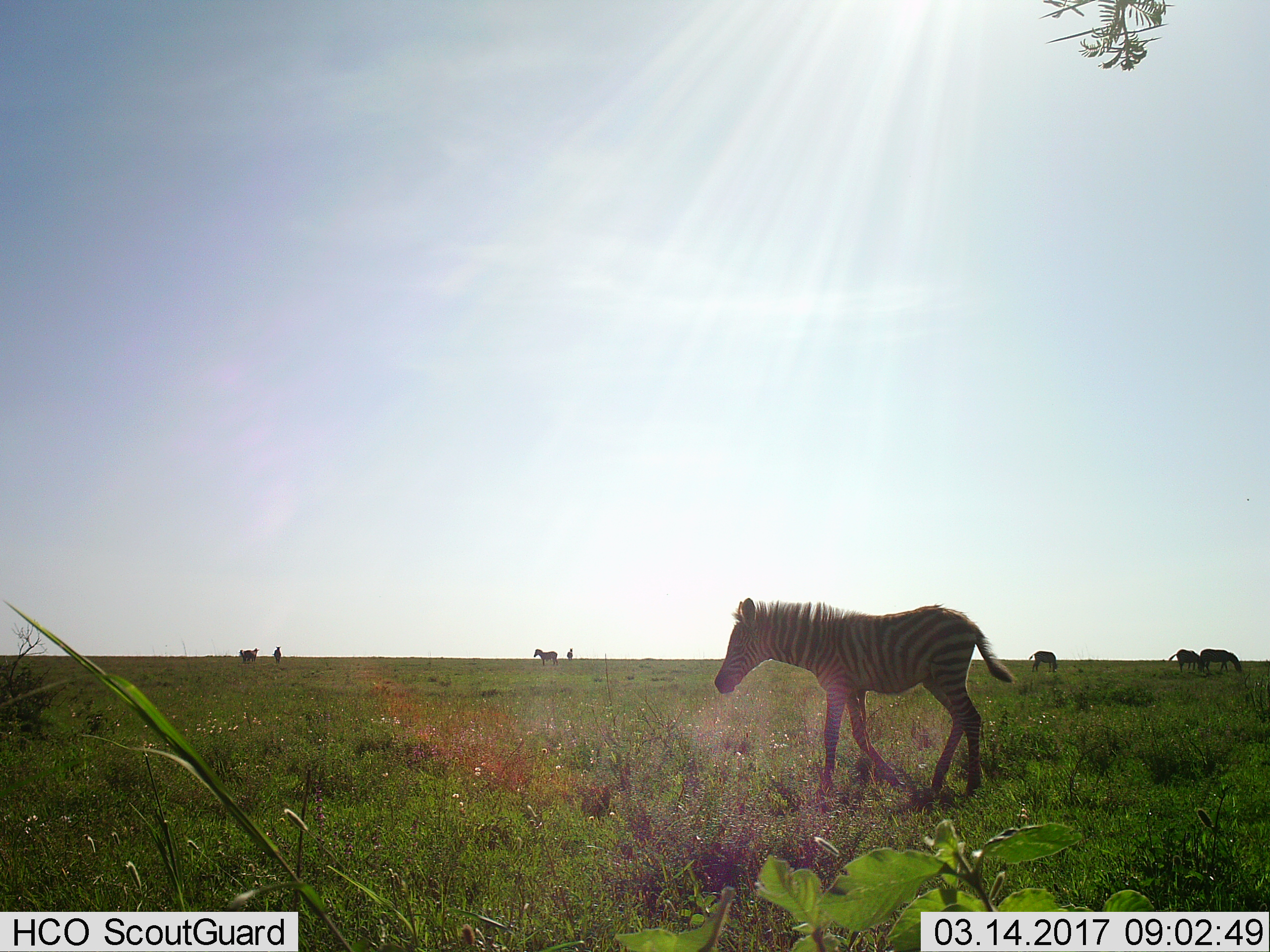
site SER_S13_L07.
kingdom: Animalia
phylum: Chordata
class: Mammalia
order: Perissodactyla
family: Equidae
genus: Equus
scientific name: Equus quagga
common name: plains zebra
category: zebraplains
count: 8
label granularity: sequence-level